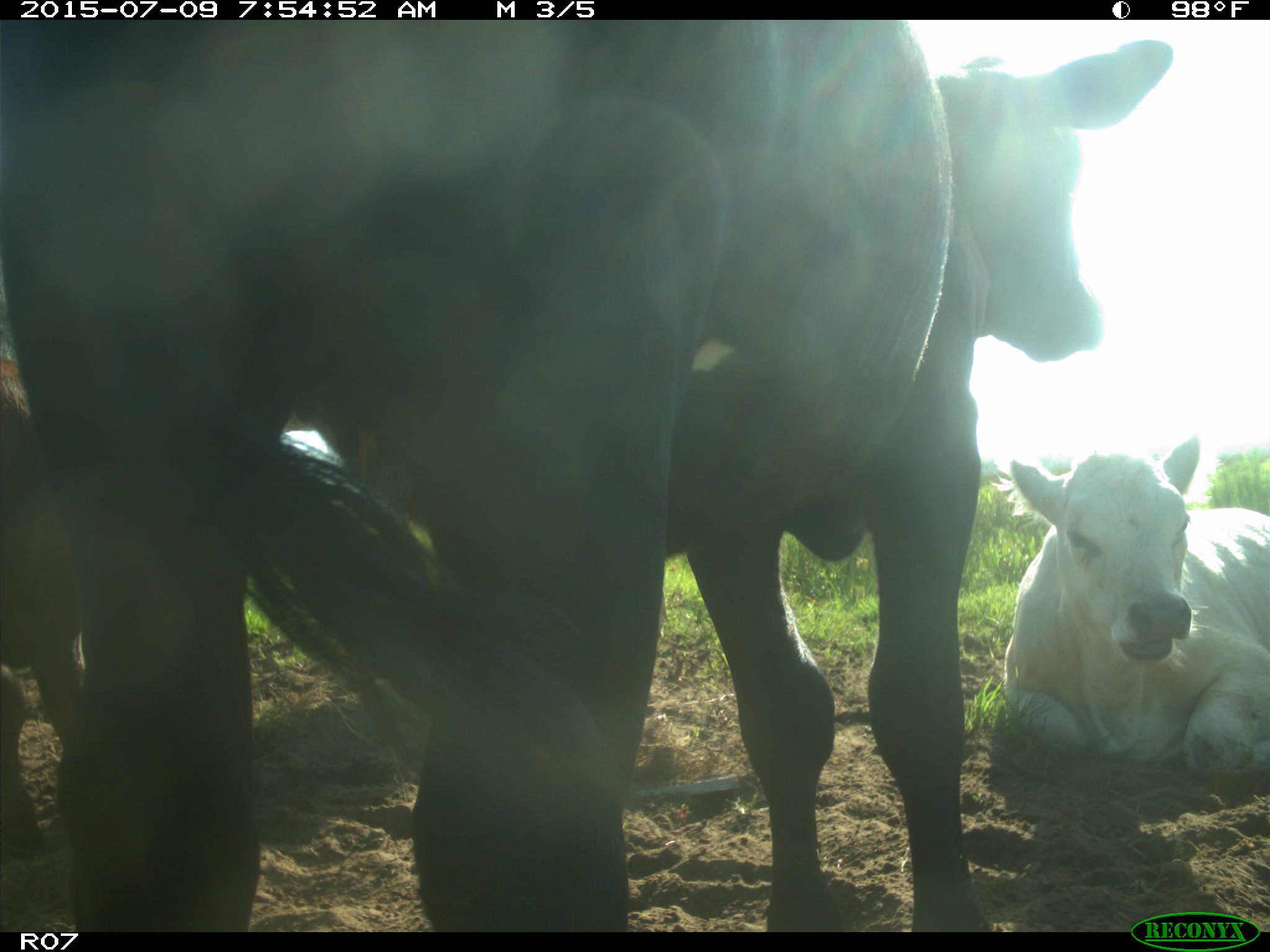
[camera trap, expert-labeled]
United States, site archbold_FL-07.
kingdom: Animalia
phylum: Chordata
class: Mammalia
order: Artiodactyla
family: Bovidae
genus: Bos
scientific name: Bos taurus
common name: domestic cow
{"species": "Bos taurus (domestic cow)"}